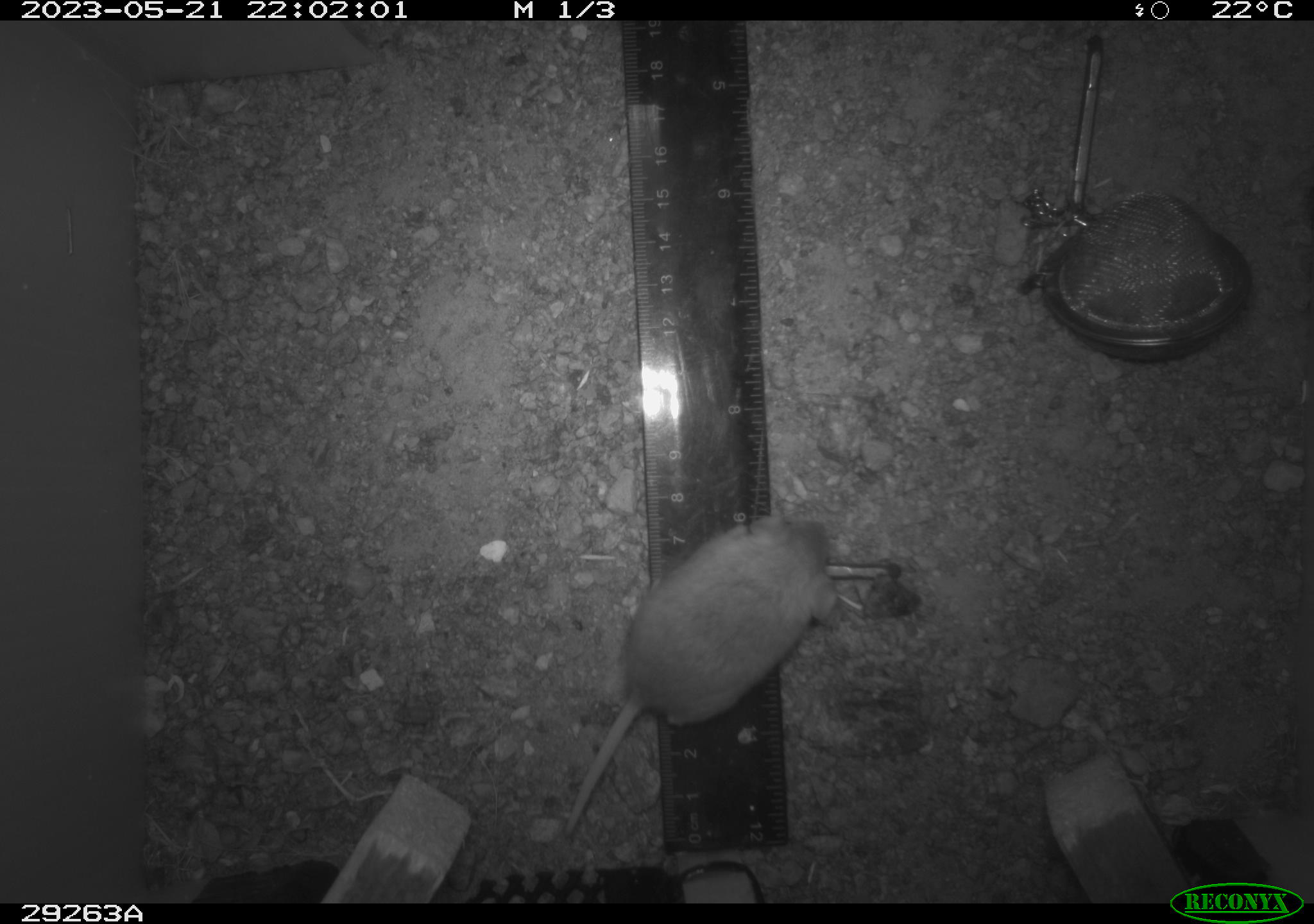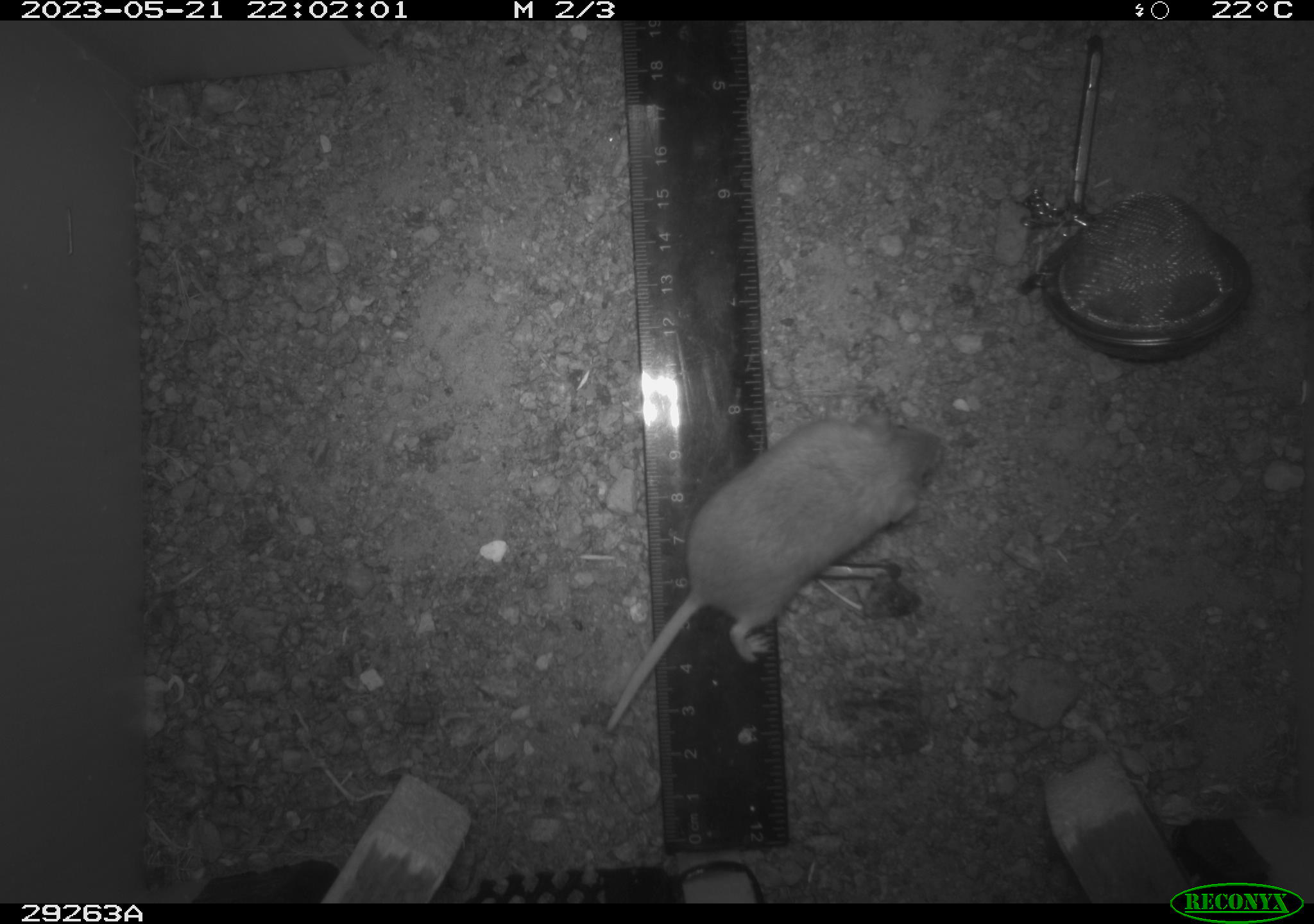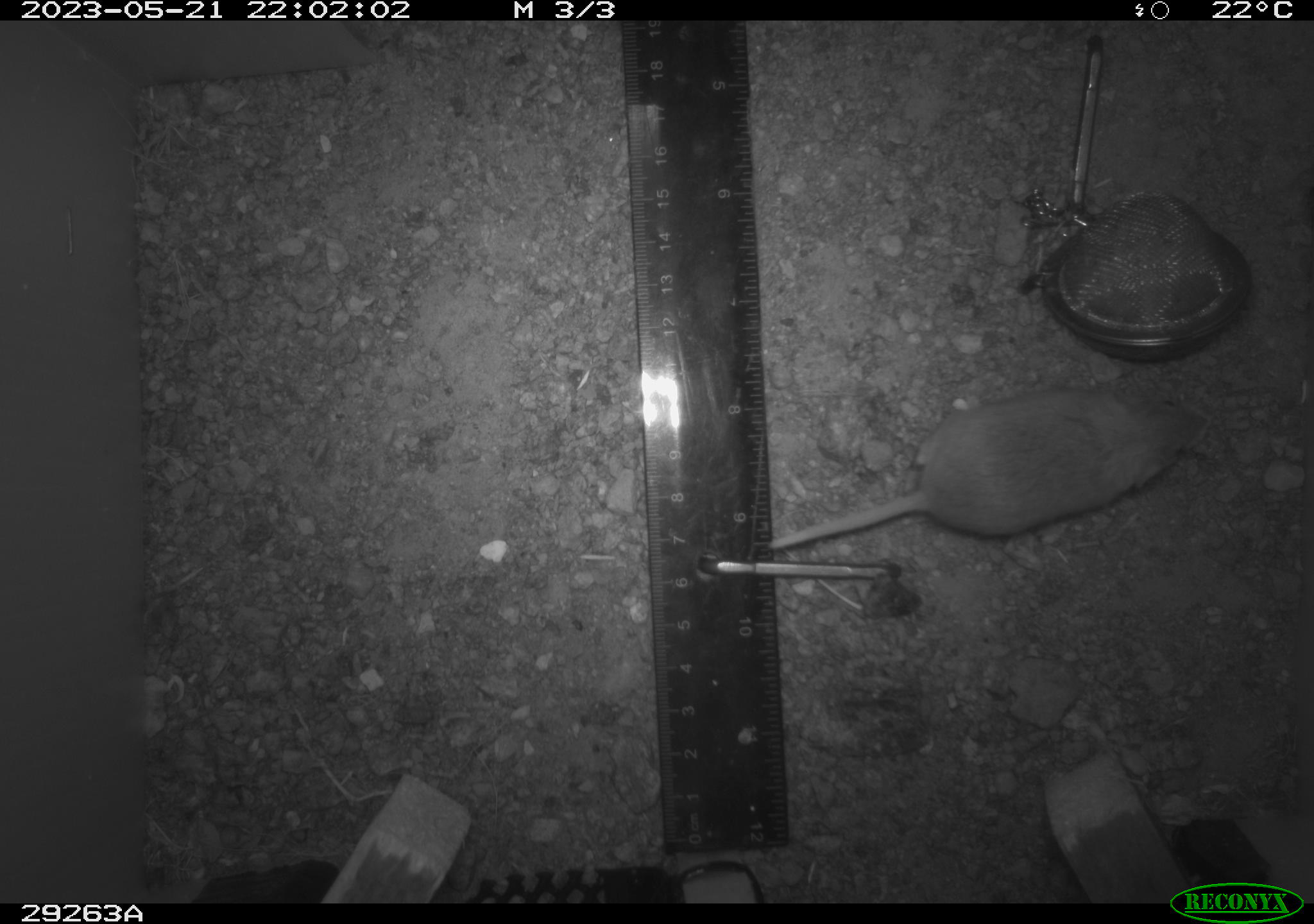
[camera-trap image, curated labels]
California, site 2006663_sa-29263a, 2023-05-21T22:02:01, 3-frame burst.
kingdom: Animalia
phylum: Chordata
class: Mammalia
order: Rodentia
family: Cricetidae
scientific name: Arvicolinae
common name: voles, lemmings, and muskrats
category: arvicolinae subfamily